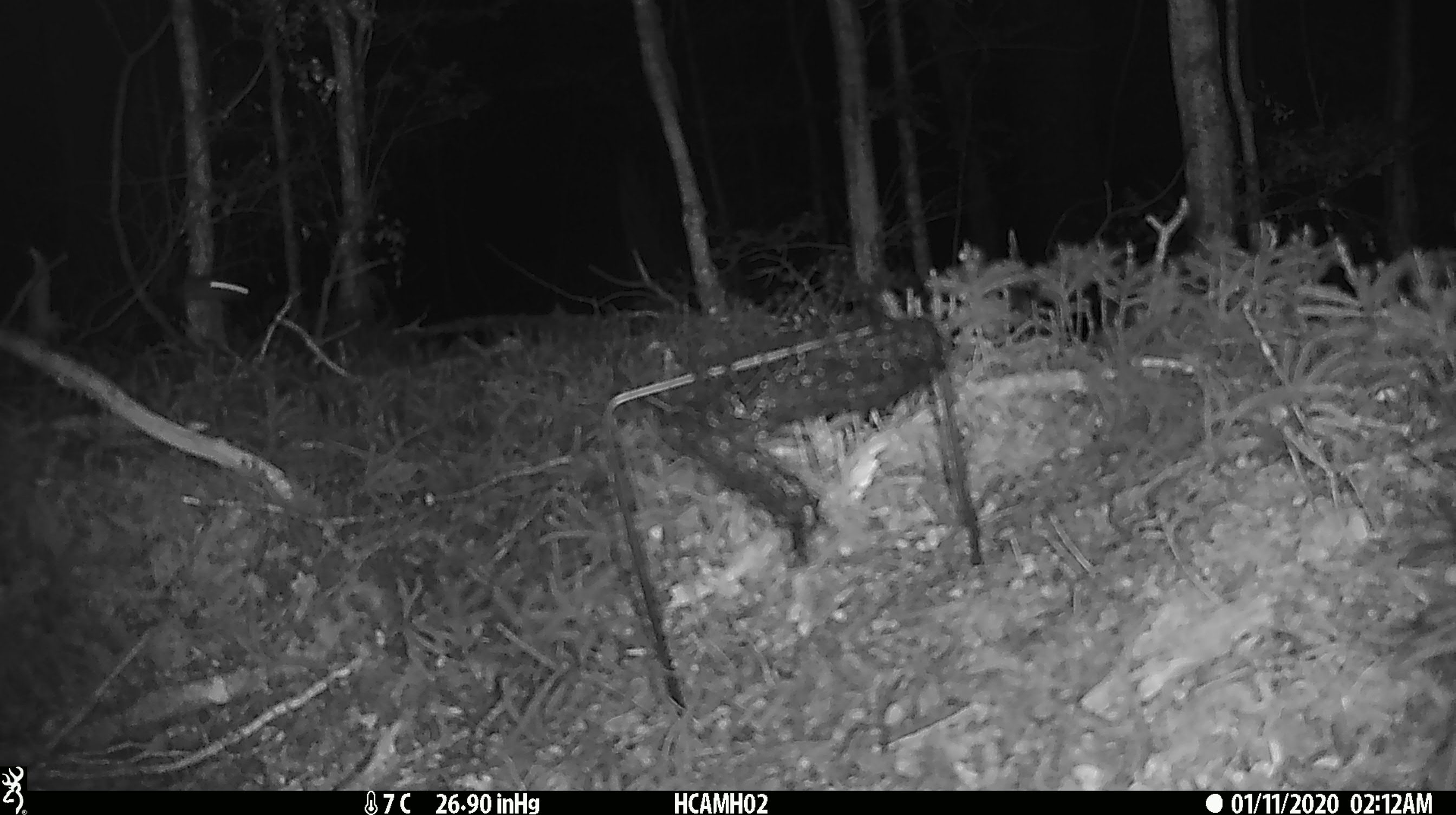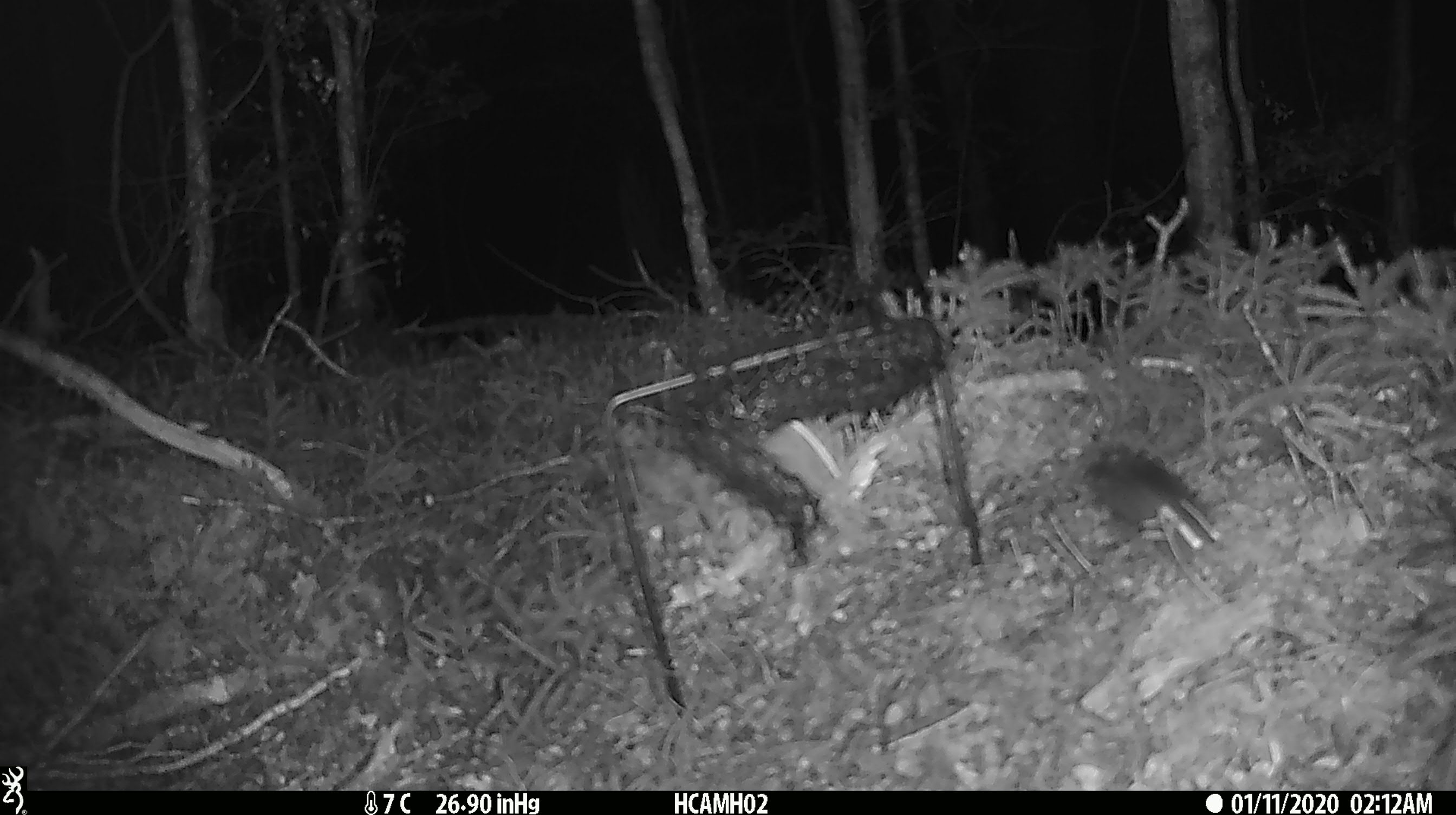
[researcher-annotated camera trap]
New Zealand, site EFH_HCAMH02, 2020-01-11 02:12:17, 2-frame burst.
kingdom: Animalia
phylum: Chordata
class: Mammalia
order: Rodentia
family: Muridae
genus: Mus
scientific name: Mus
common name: mouse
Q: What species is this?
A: Mouse (Mus).